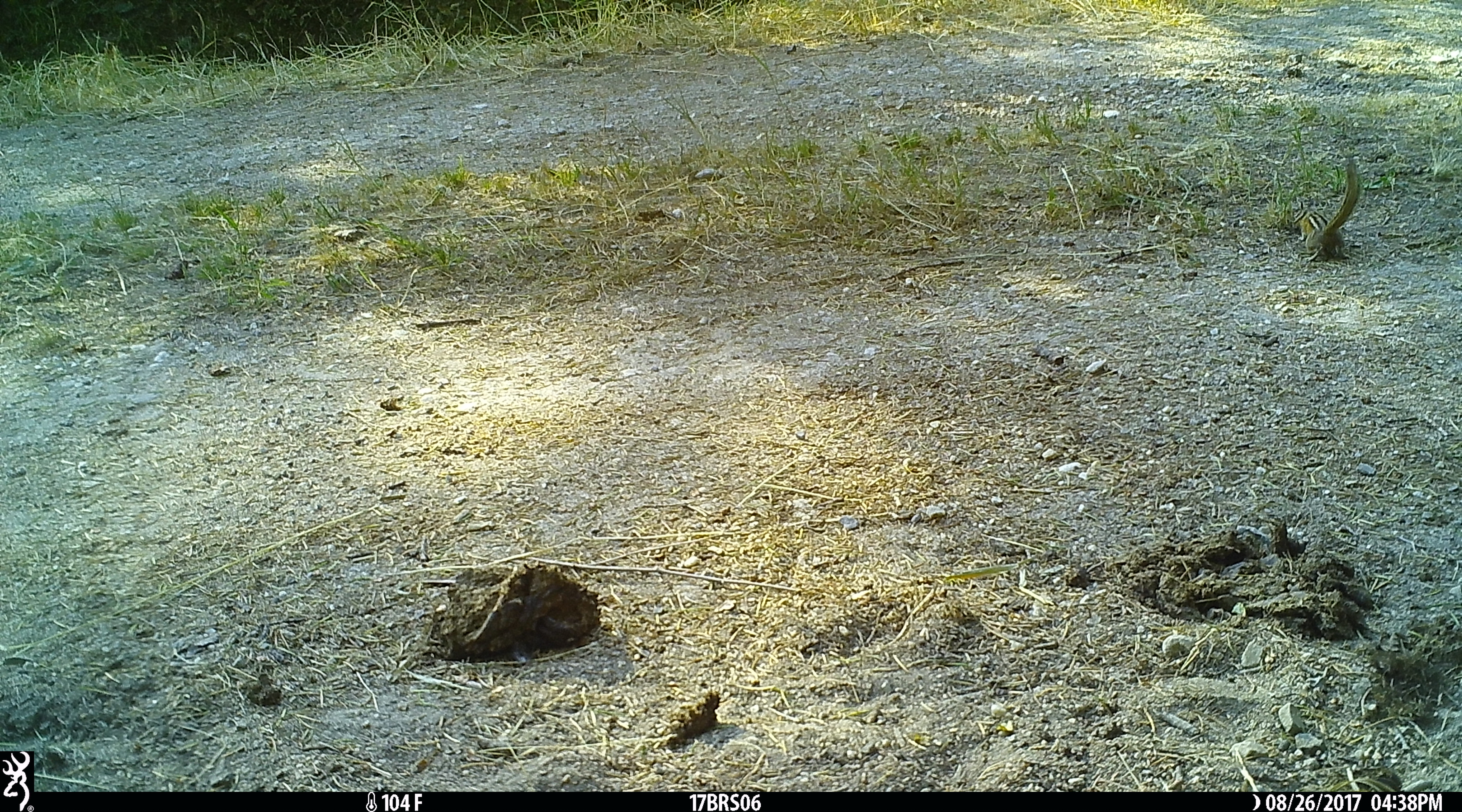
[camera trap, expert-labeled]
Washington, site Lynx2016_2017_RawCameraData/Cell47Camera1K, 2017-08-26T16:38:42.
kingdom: Animalia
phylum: Chordata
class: Mammalia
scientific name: Mammalia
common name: small mammal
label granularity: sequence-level